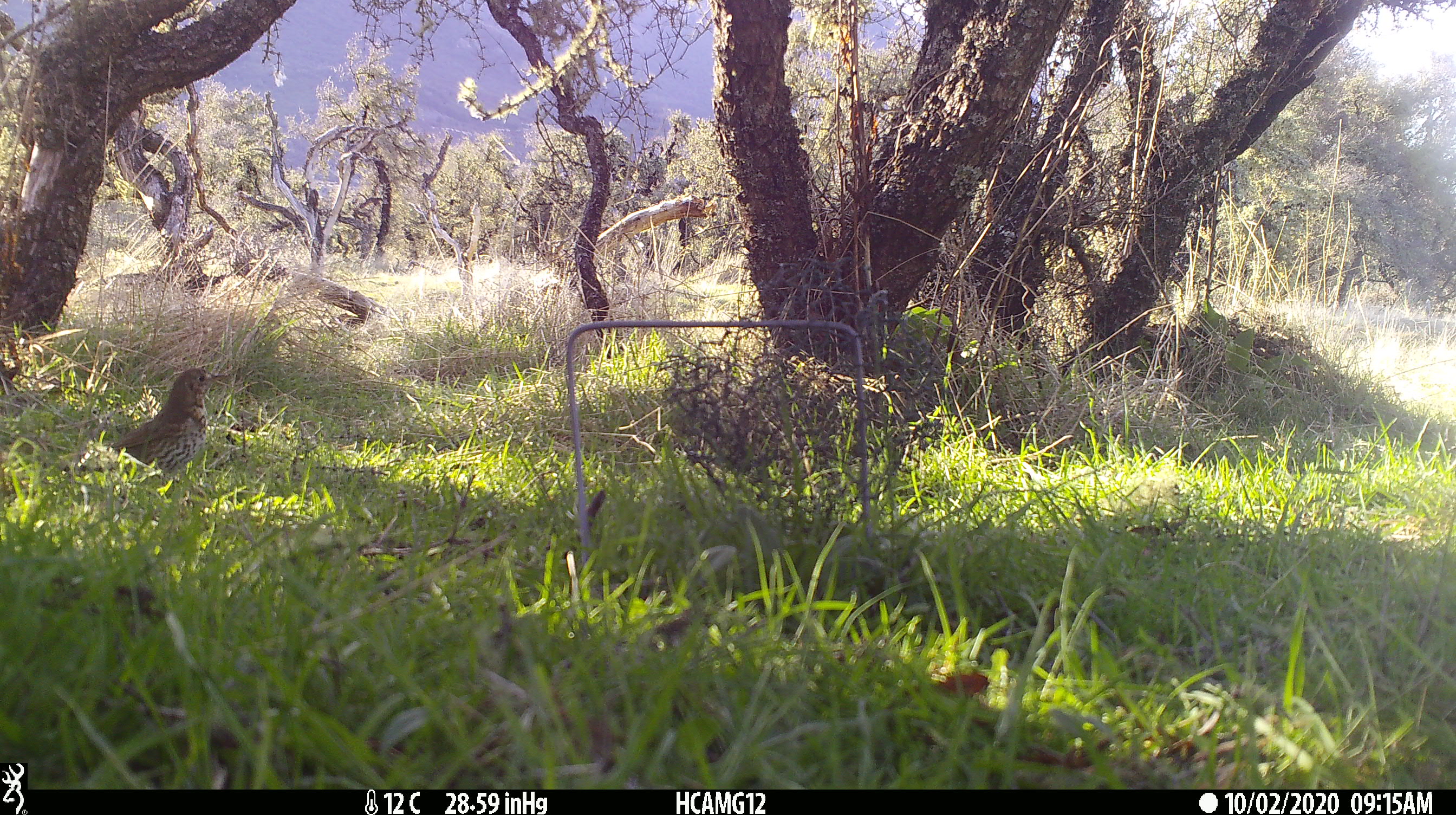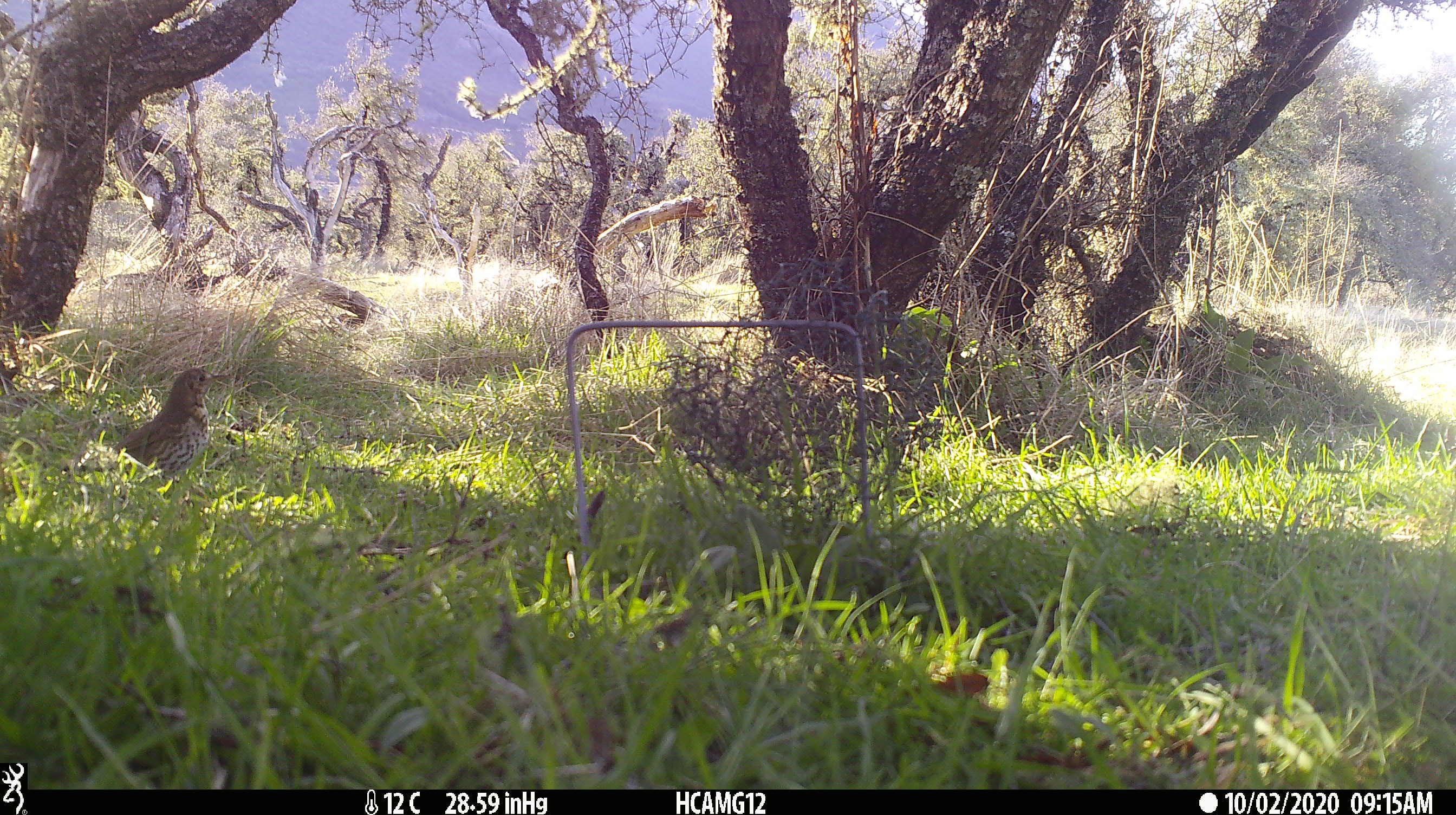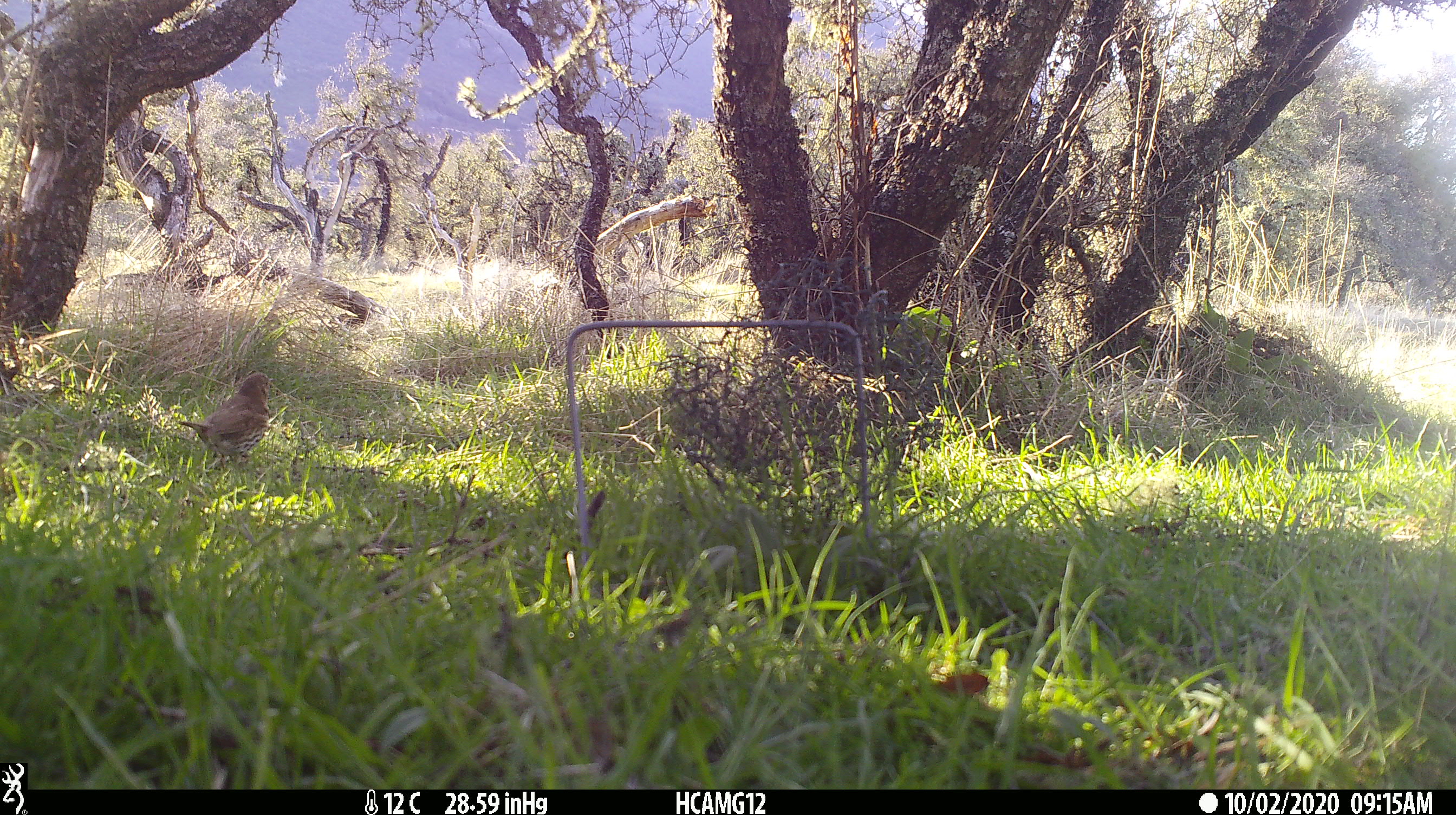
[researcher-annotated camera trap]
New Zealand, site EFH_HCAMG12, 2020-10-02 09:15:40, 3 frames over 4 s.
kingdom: Animalia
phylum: Chordata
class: Aves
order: Passeriformes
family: Turdidae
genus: Turdus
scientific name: Turdus philomelos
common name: song thrush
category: thrush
Thrush (song thrush) (Turdus philomelos).